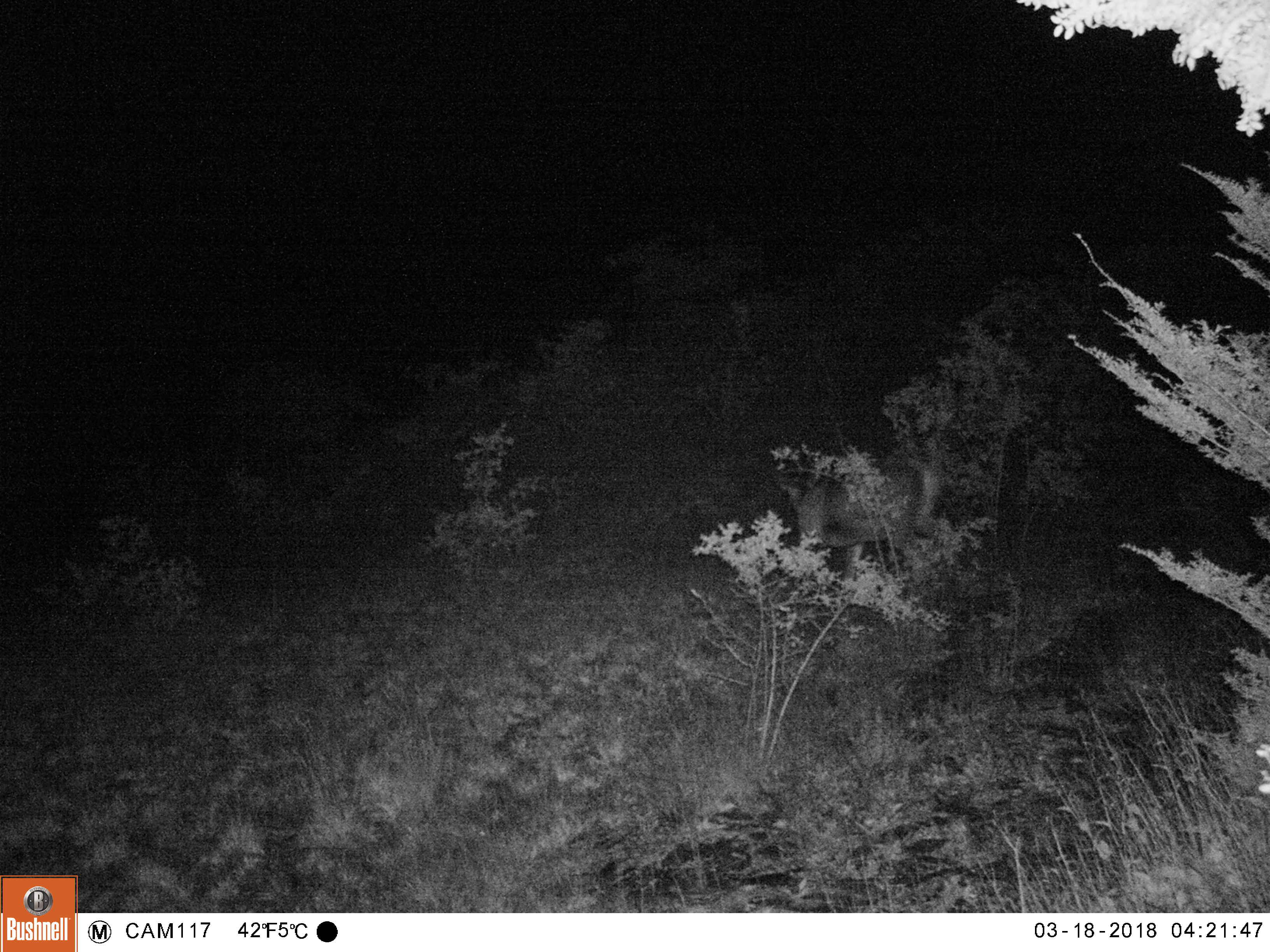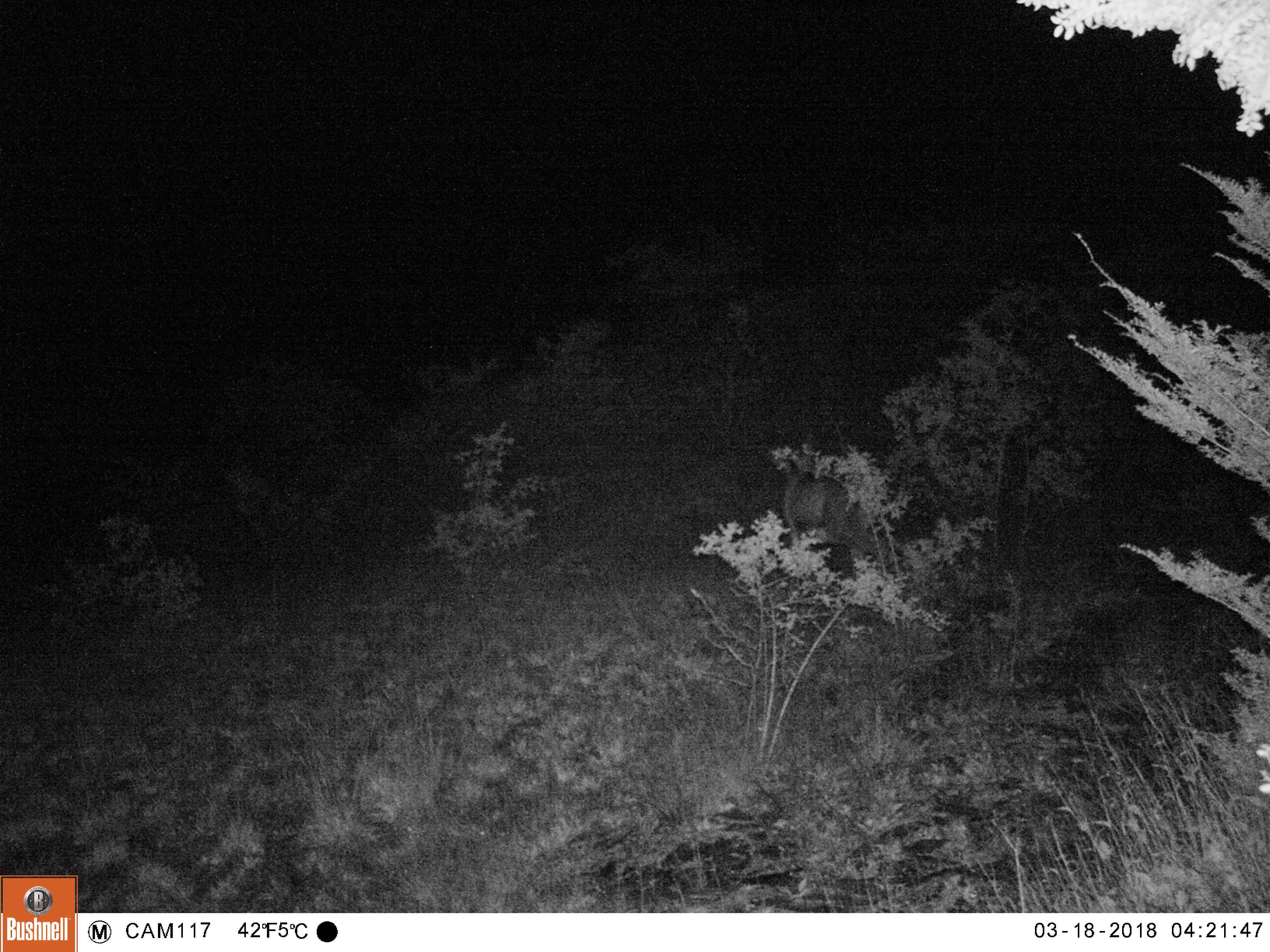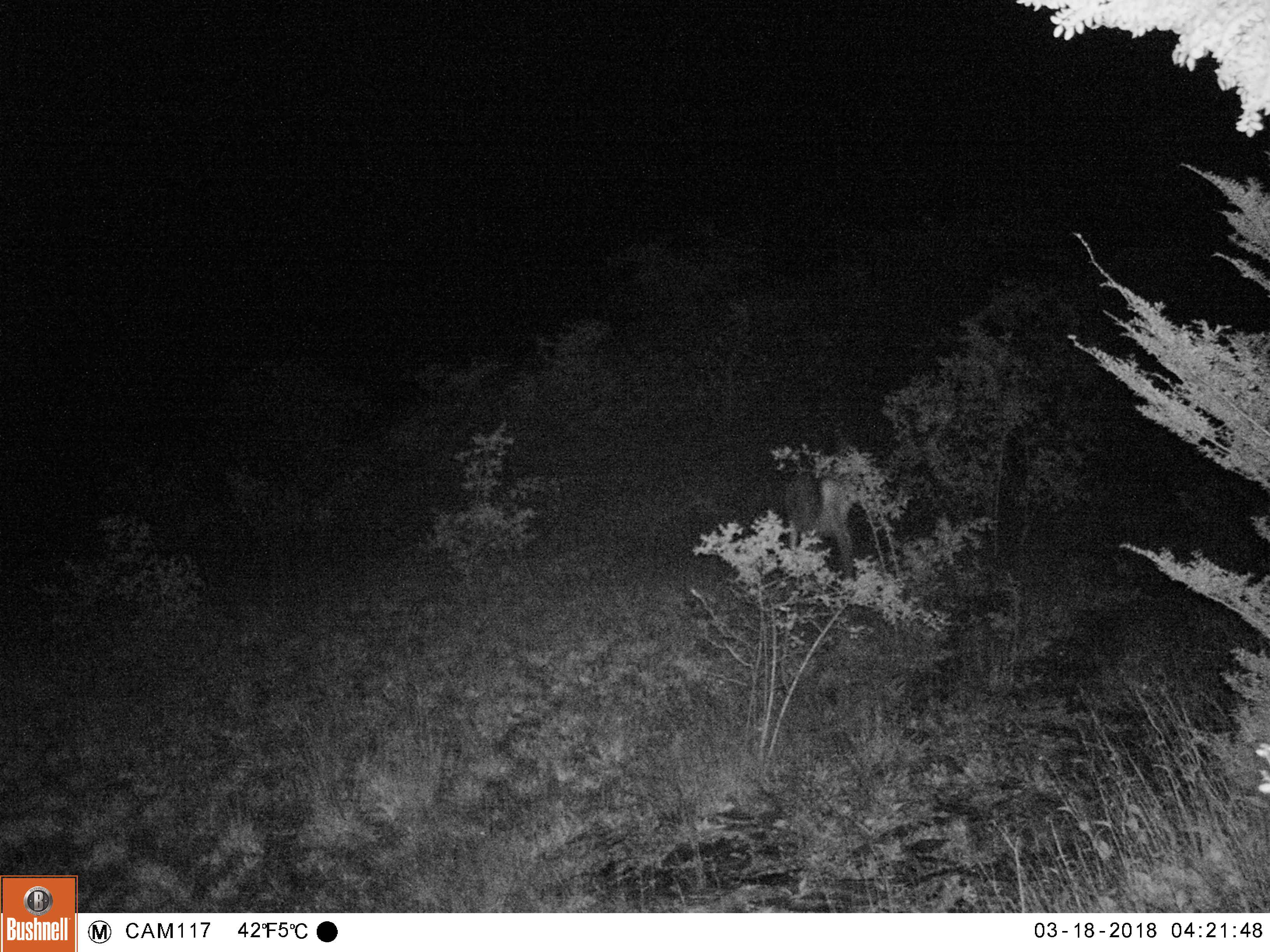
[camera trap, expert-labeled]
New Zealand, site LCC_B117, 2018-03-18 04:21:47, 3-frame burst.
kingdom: Animalia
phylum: Chordata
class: Mammalia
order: Artiodactyla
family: Cervidae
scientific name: Cervidae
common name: deer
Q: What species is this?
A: Deer (Cervidae).